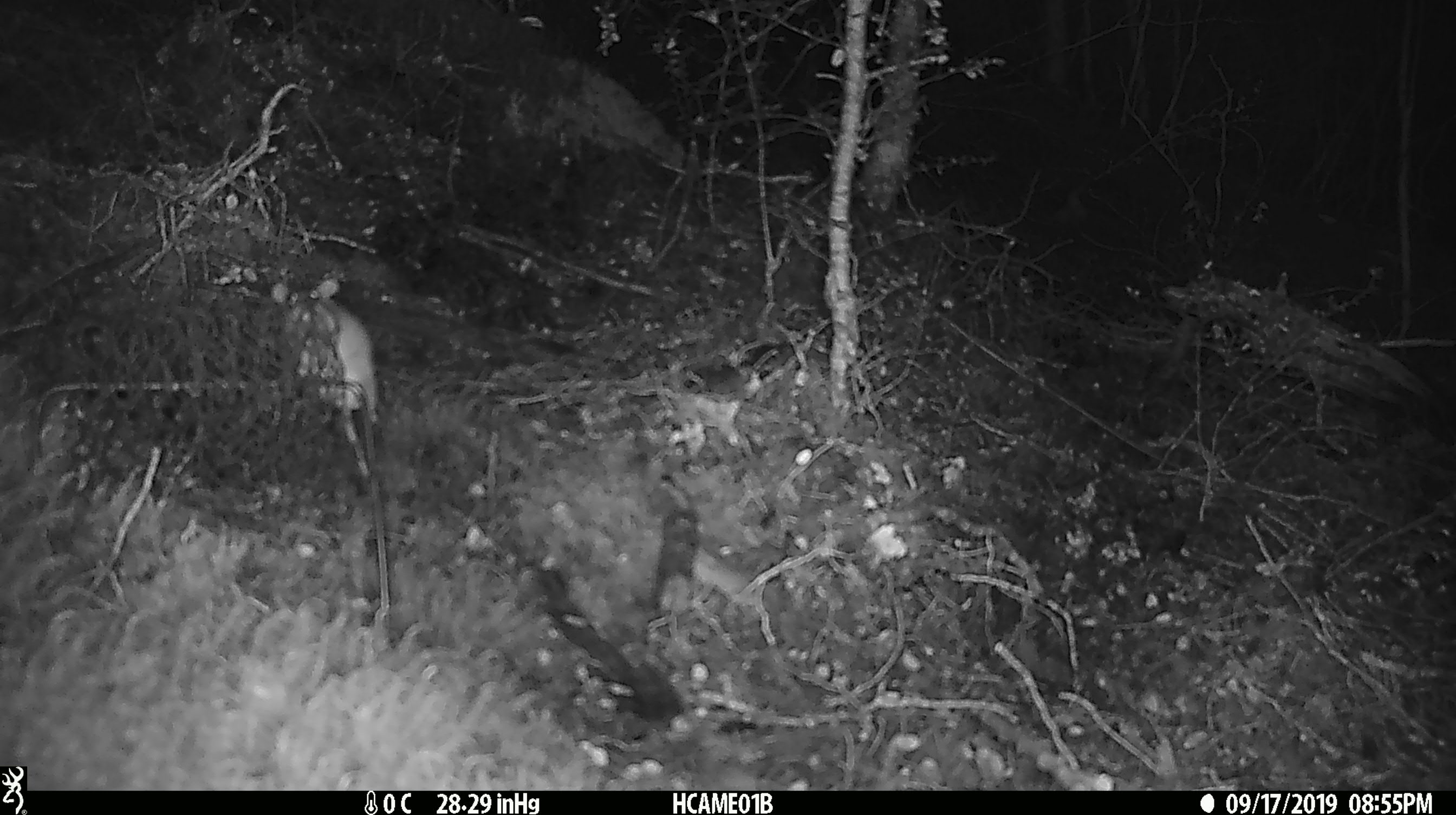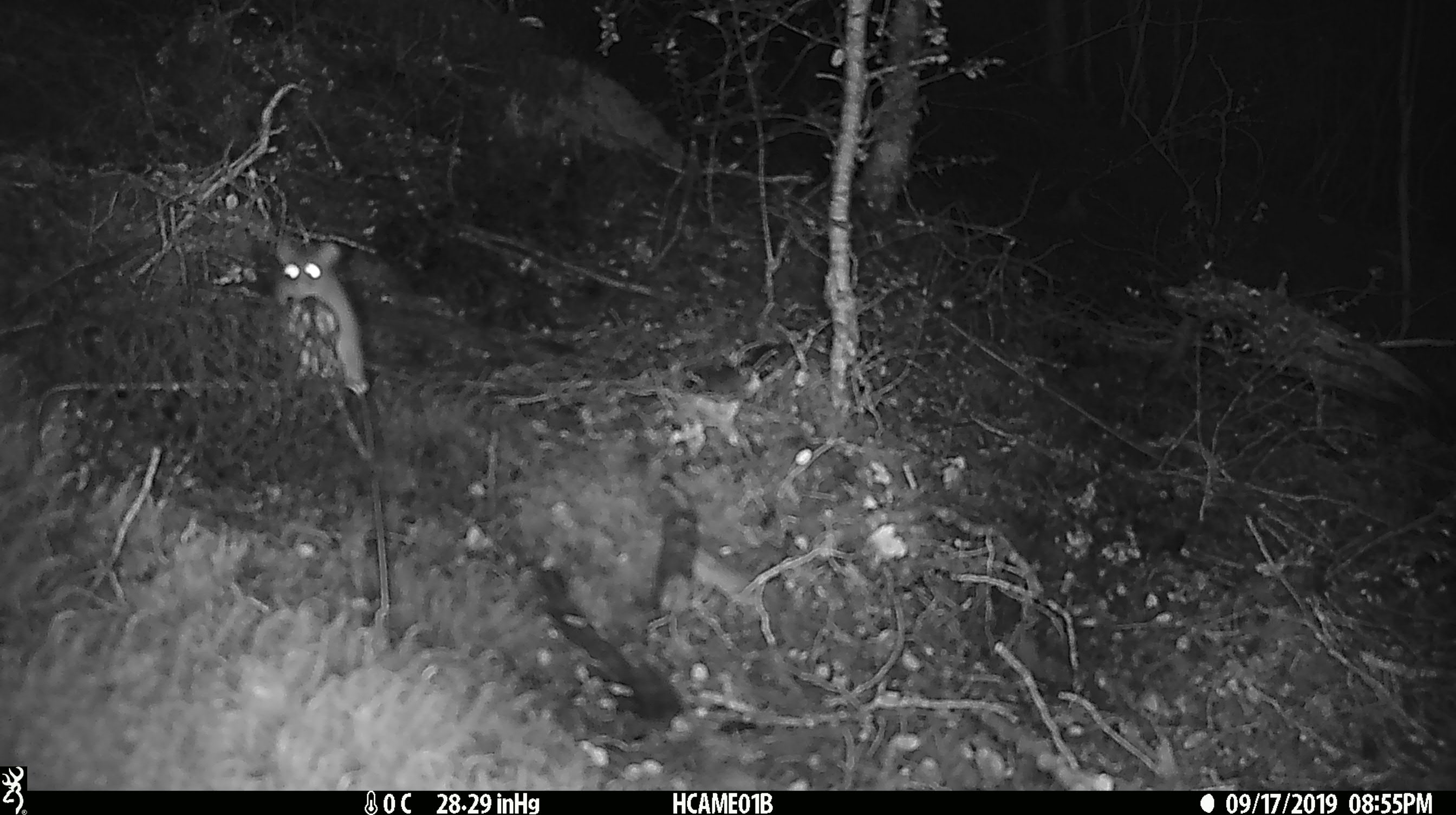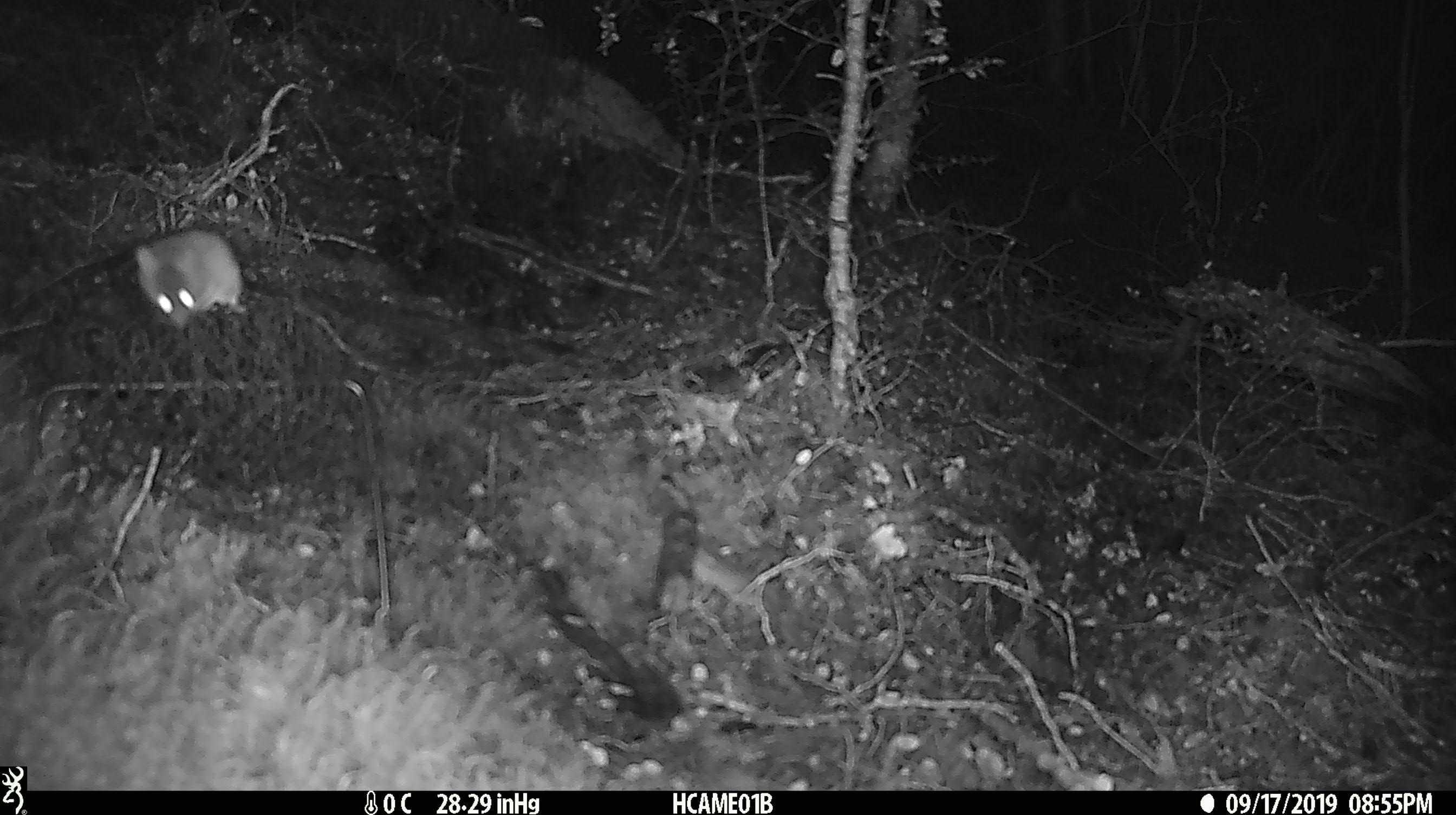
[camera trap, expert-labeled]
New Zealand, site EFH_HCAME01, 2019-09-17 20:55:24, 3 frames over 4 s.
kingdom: Animalia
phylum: Chordata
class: Mammalia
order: Rodentia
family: Muridae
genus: Mus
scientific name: Mus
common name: mouse